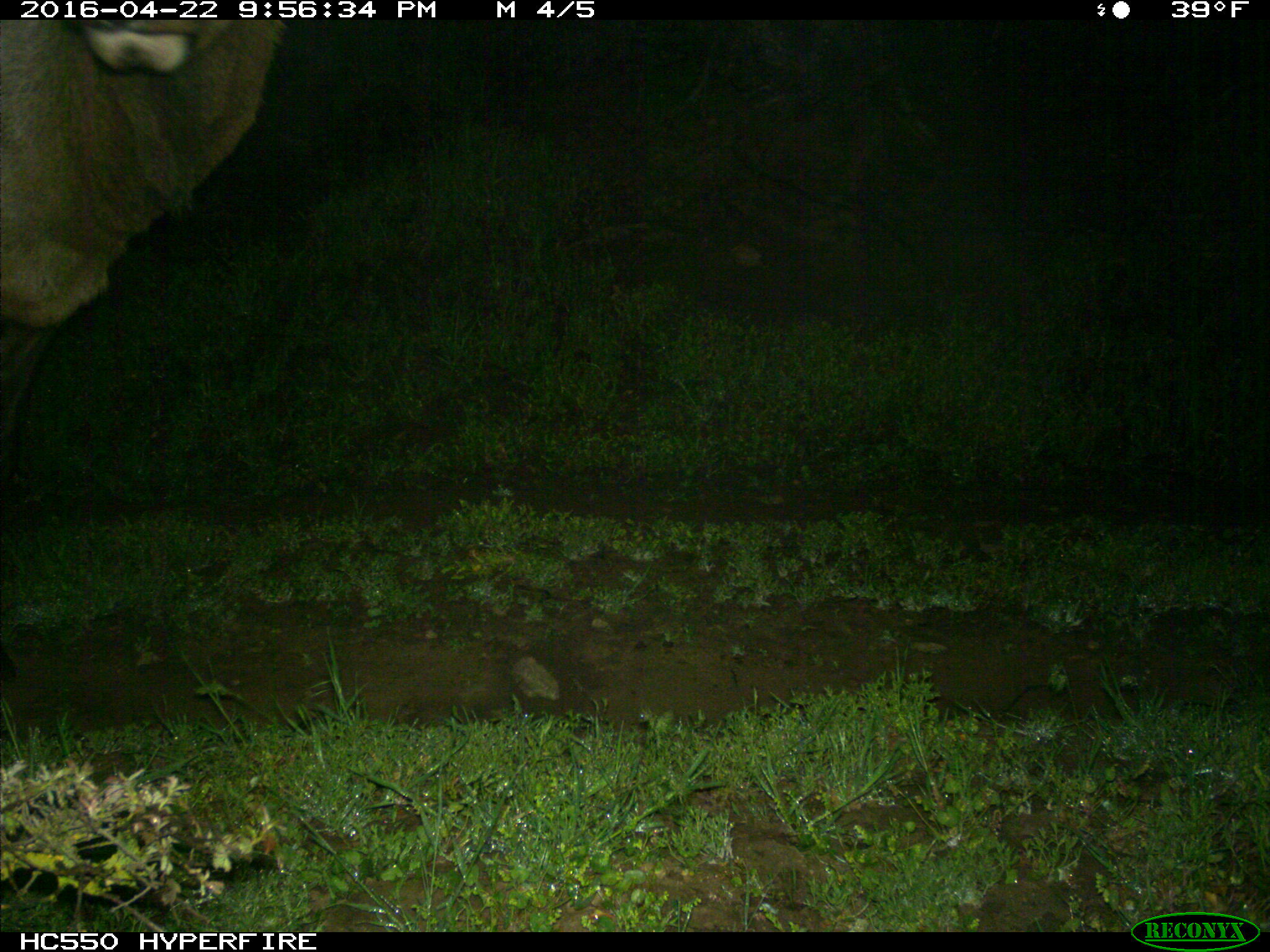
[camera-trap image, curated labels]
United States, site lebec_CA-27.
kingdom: Animalia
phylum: Chordata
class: Mammalia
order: Artiodactyla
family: Cervidae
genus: Cervus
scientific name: Cervus canadensis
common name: elk